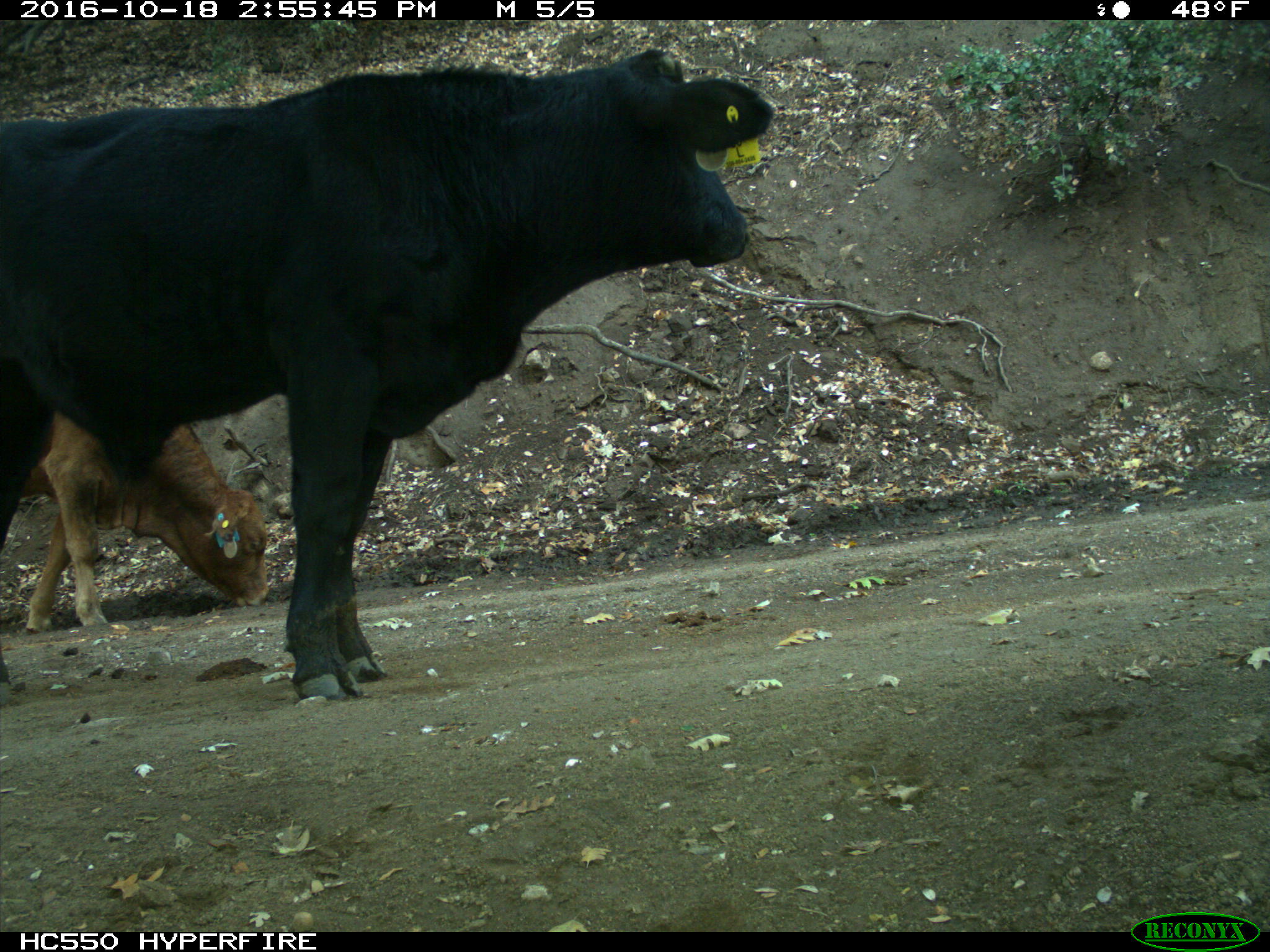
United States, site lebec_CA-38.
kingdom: Animalia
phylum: Chordata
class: Mammalia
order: Artiodactyla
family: Bovidae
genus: Bos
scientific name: Bos taurus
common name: domestic cow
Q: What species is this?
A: Bos taurus (domestic cow).